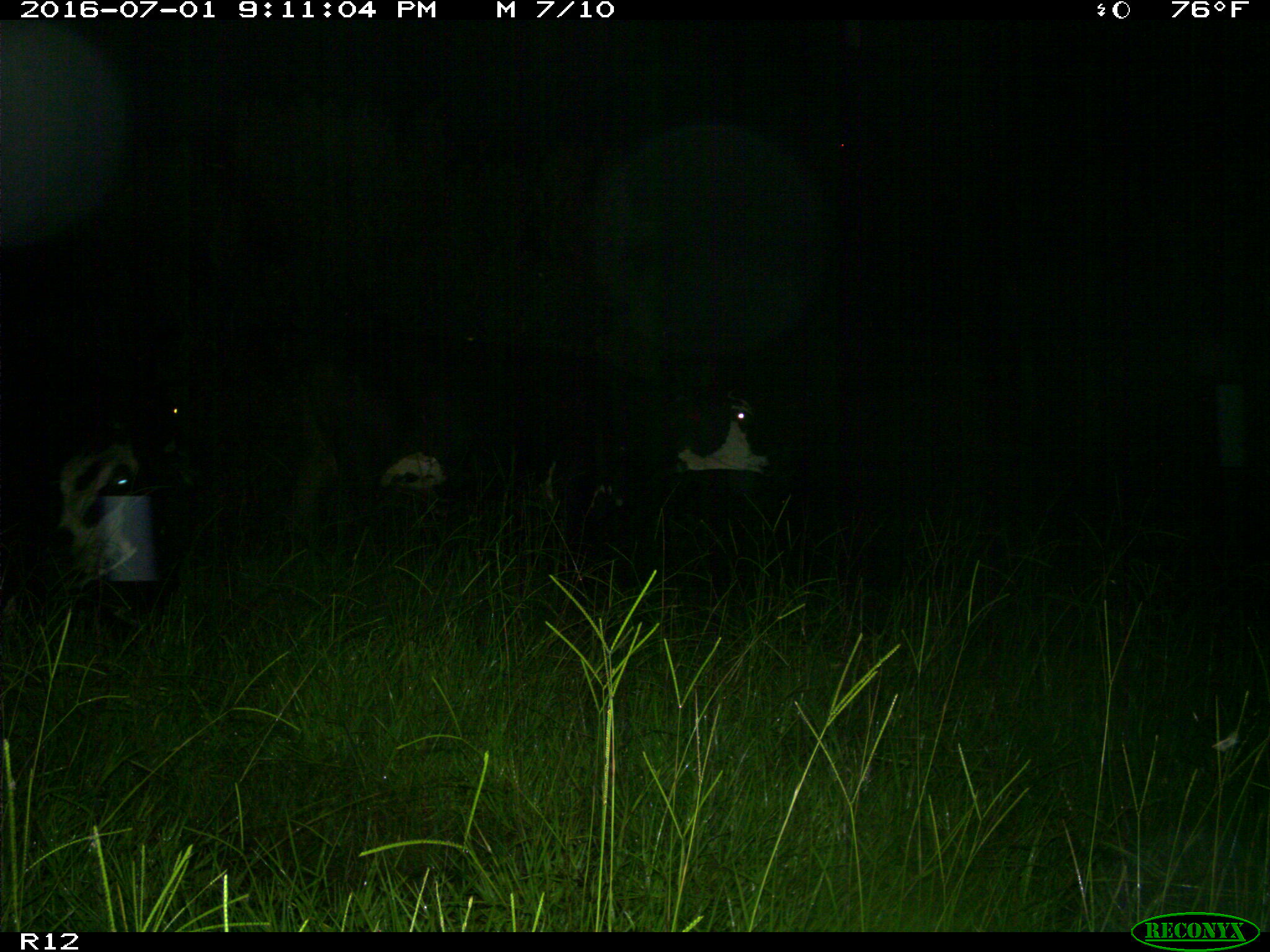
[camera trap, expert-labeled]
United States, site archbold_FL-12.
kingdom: Animalia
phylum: Chordata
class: Mammalia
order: Artiodactyla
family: Bovidae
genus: Bos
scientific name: Bos taurus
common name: domestic cow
Bos taurus (domestic cow).